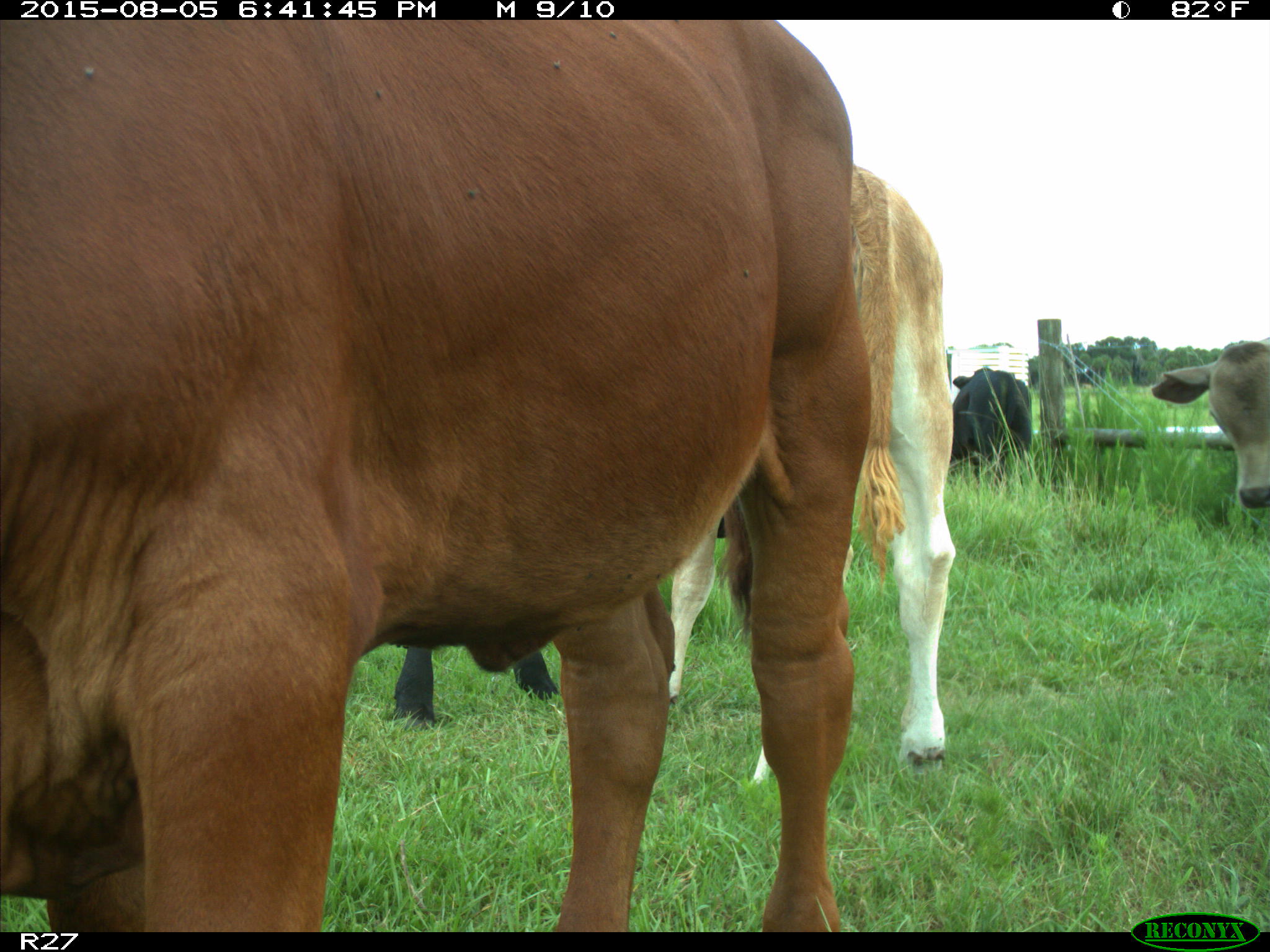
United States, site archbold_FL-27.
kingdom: Animalia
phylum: Chordata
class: Mammalia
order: Artiodactyla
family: Bovidae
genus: Bos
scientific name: Bos taurus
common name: domestic cow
Bos taurus (domestic cow).